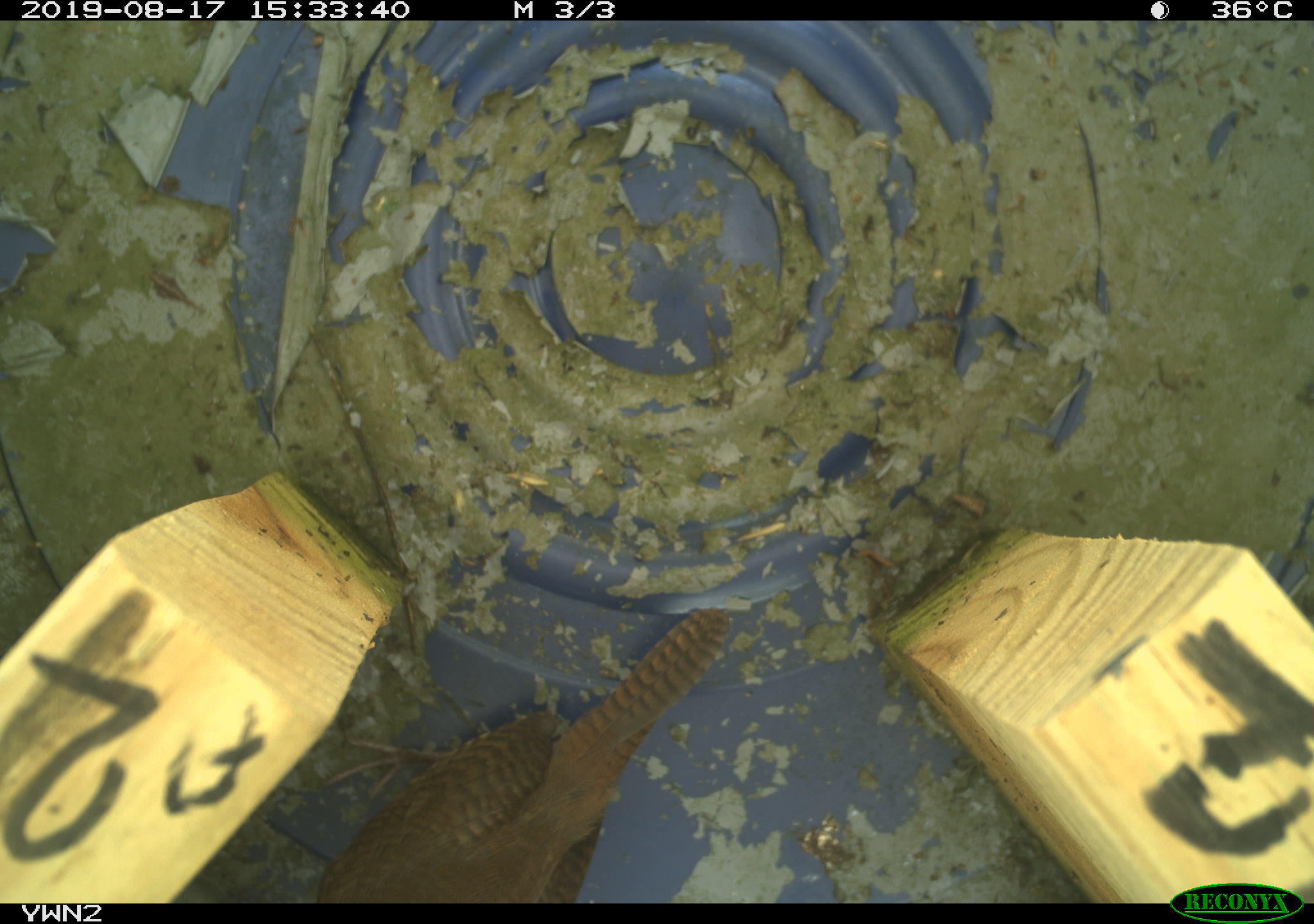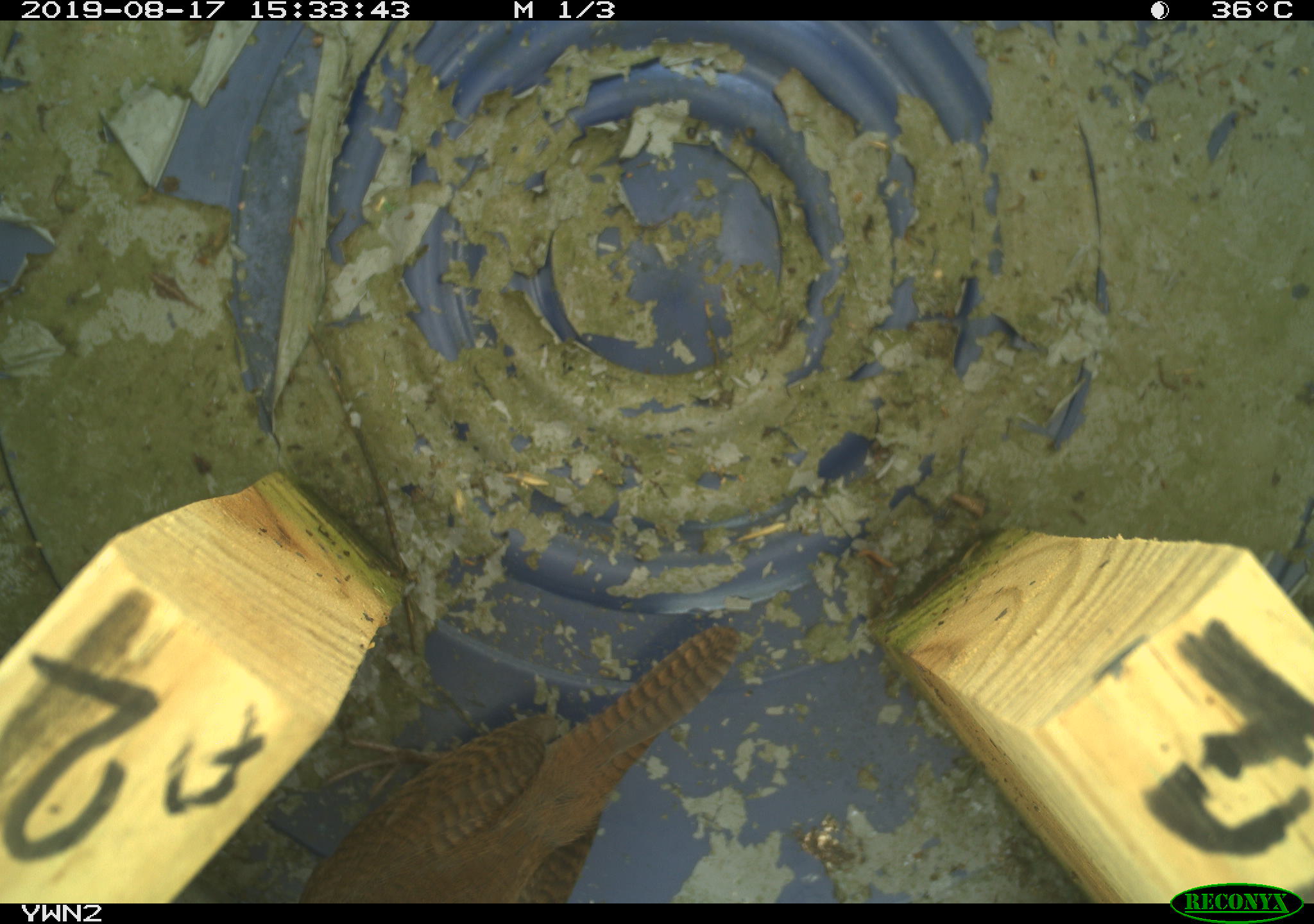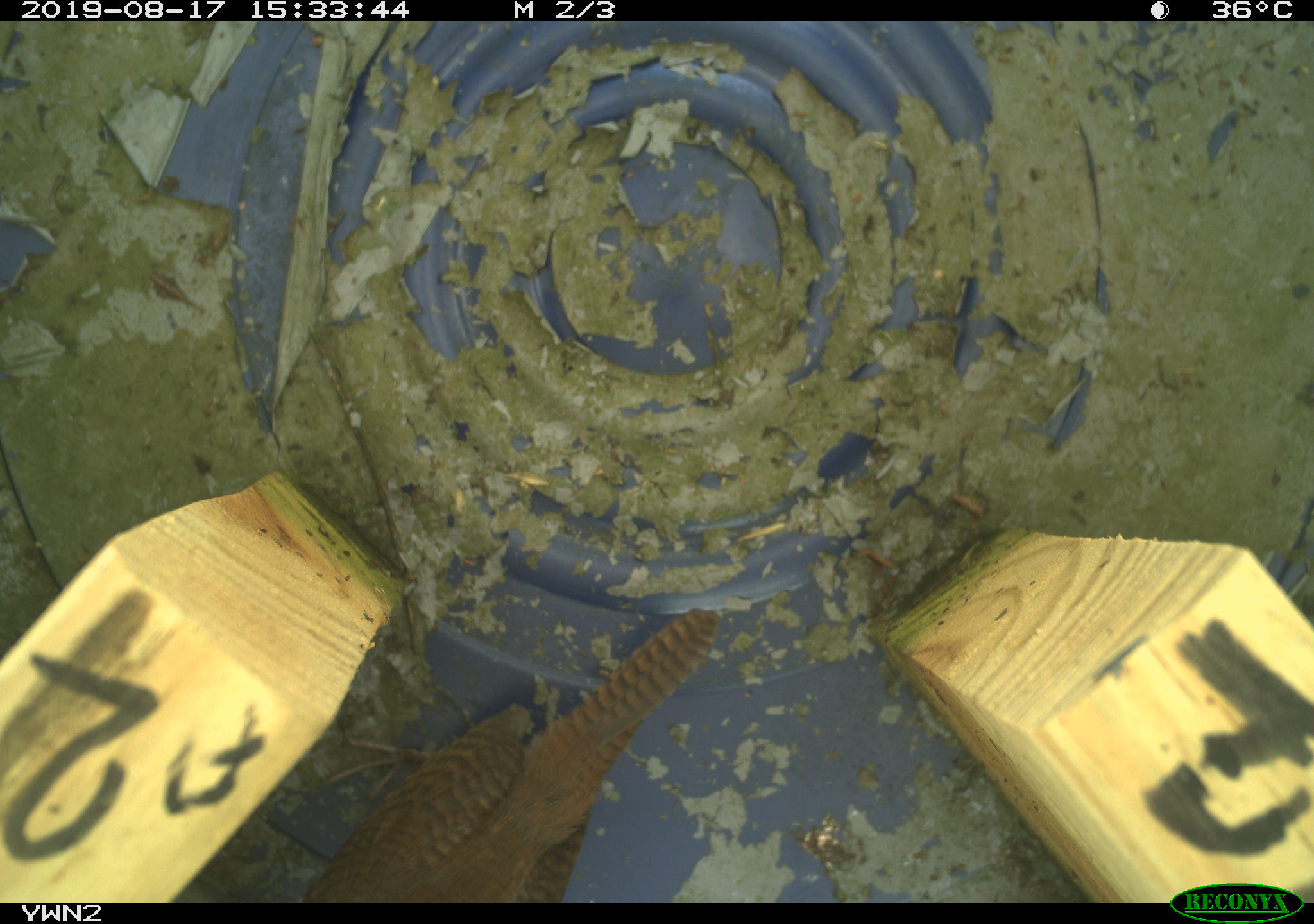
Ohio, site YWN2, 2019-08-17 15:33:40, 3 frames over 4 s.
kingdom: Animalia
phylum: Chordata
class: Aves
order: Passeriformes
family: Troglodytidae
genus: Troglodytes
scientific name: Troglodytes aedon aedon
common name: northern house wren